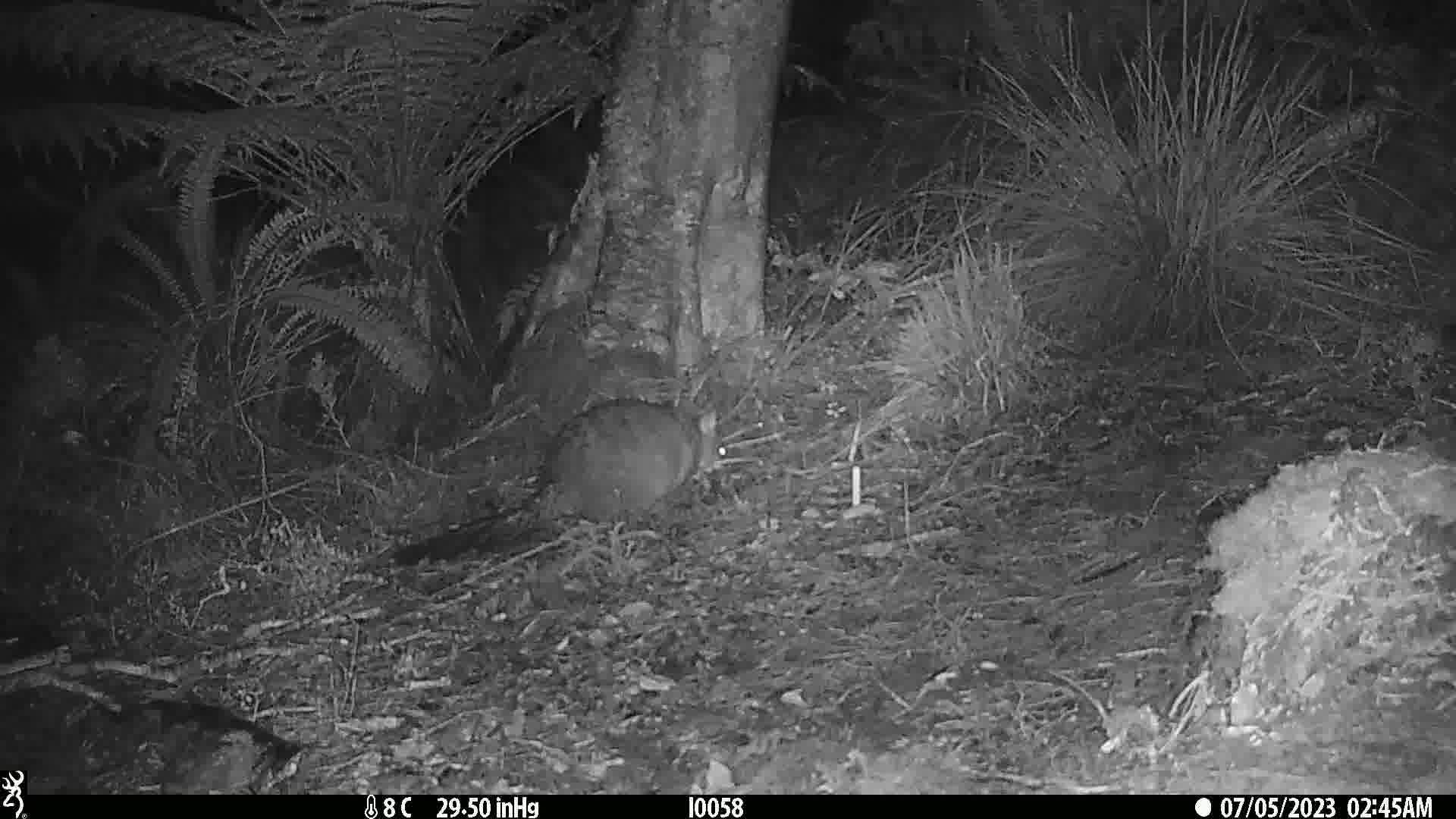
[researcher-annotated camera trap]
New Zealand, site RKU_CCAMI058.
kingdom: Animalia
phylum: Chordata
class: Mammalia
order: Diprotodontia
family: Phalangeridae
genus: Trichosurus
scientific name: Trichosurus vulpecula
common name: common brushtail possum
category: possum